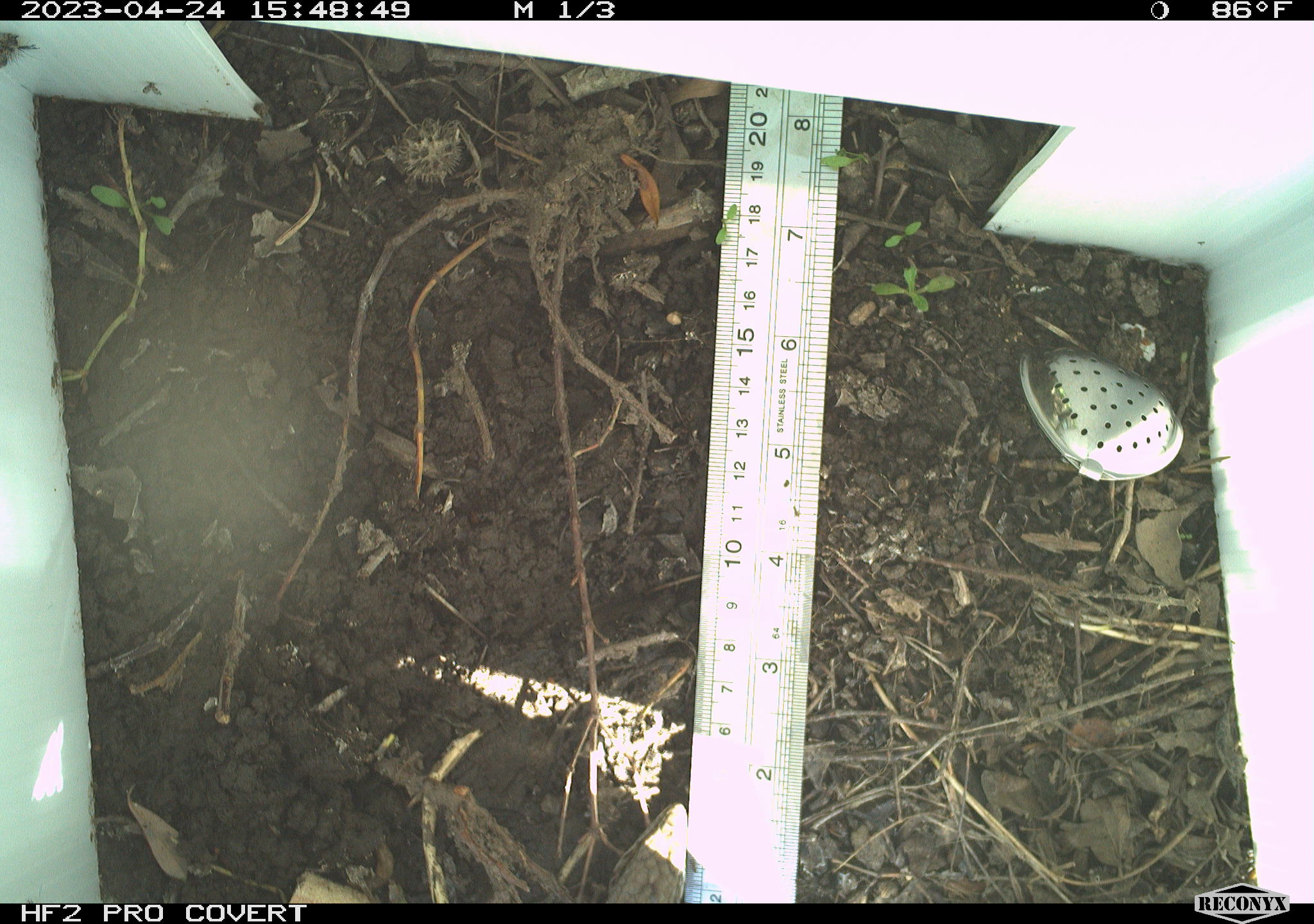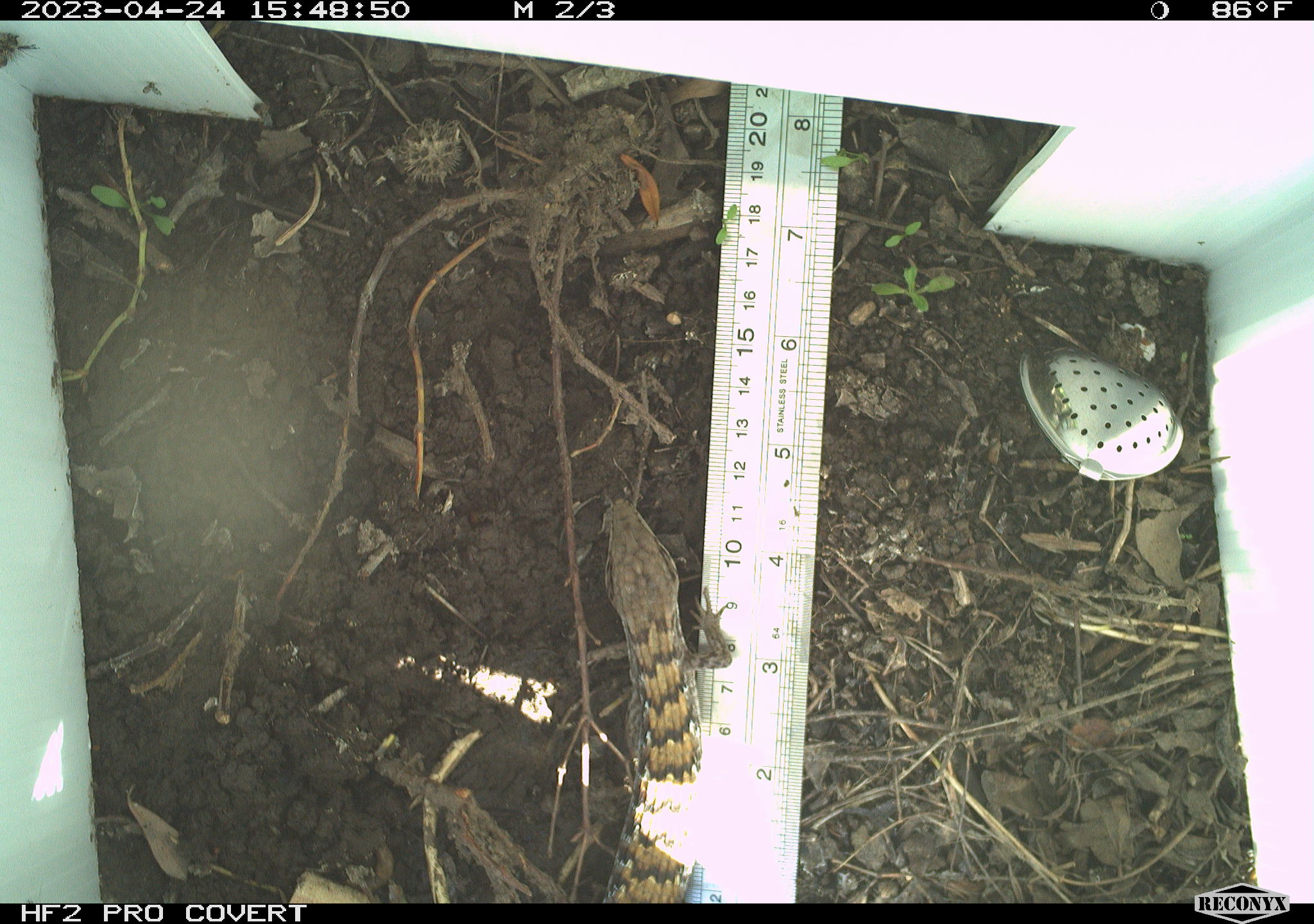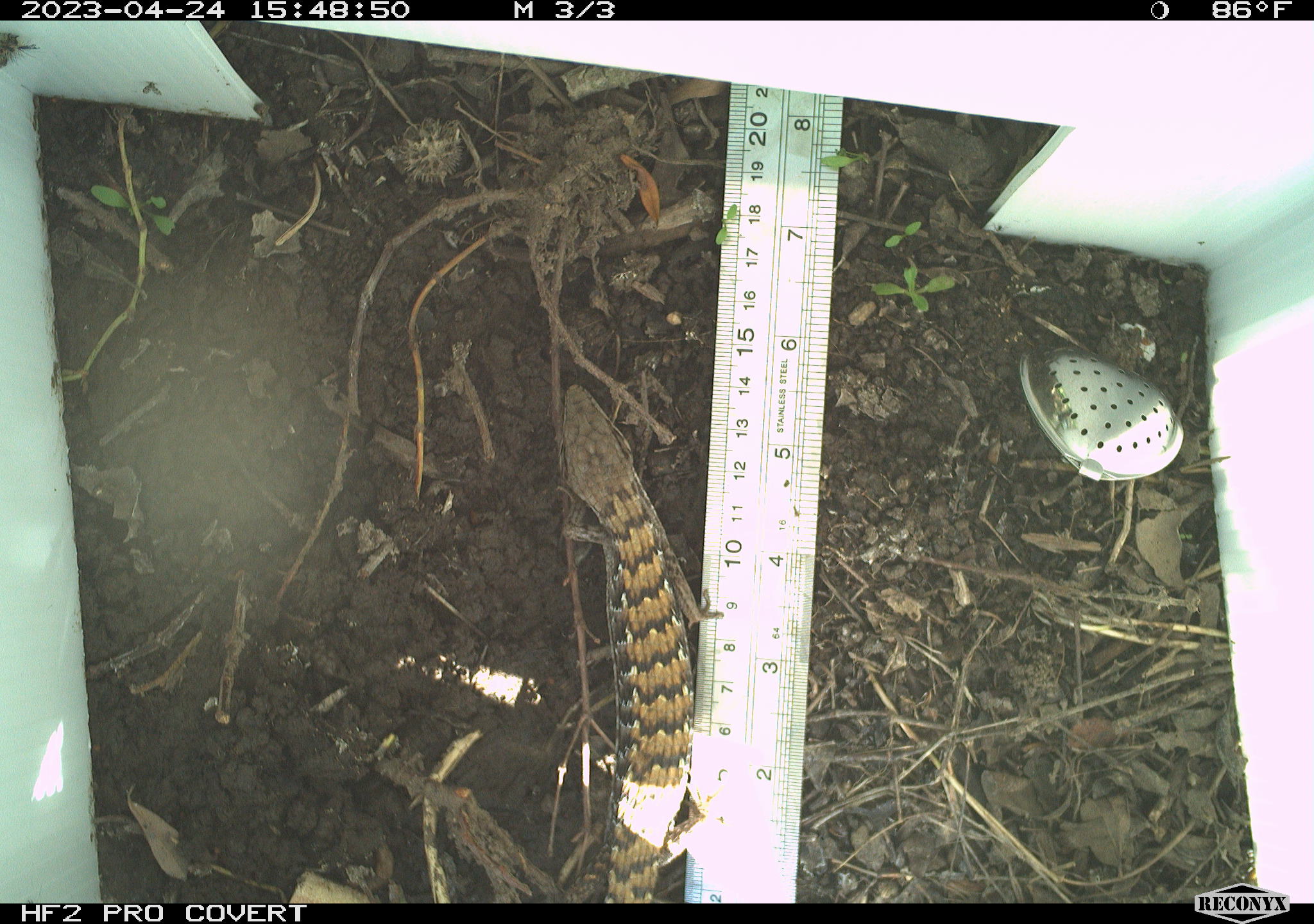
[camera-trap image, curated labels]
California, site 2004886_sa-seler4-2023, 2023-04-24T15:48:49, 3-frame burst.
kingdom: Animalia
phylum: Chordata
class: Reptilia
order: Squamata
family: Anguidae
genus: Elgaria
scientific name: Elgaria multicarinata webbii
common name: san diego alligator lizard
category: woodland alligator lizard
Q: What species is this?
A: Woodland alligator lizard (san diego alligator lizard) (Elgaria multicarinata webbii).